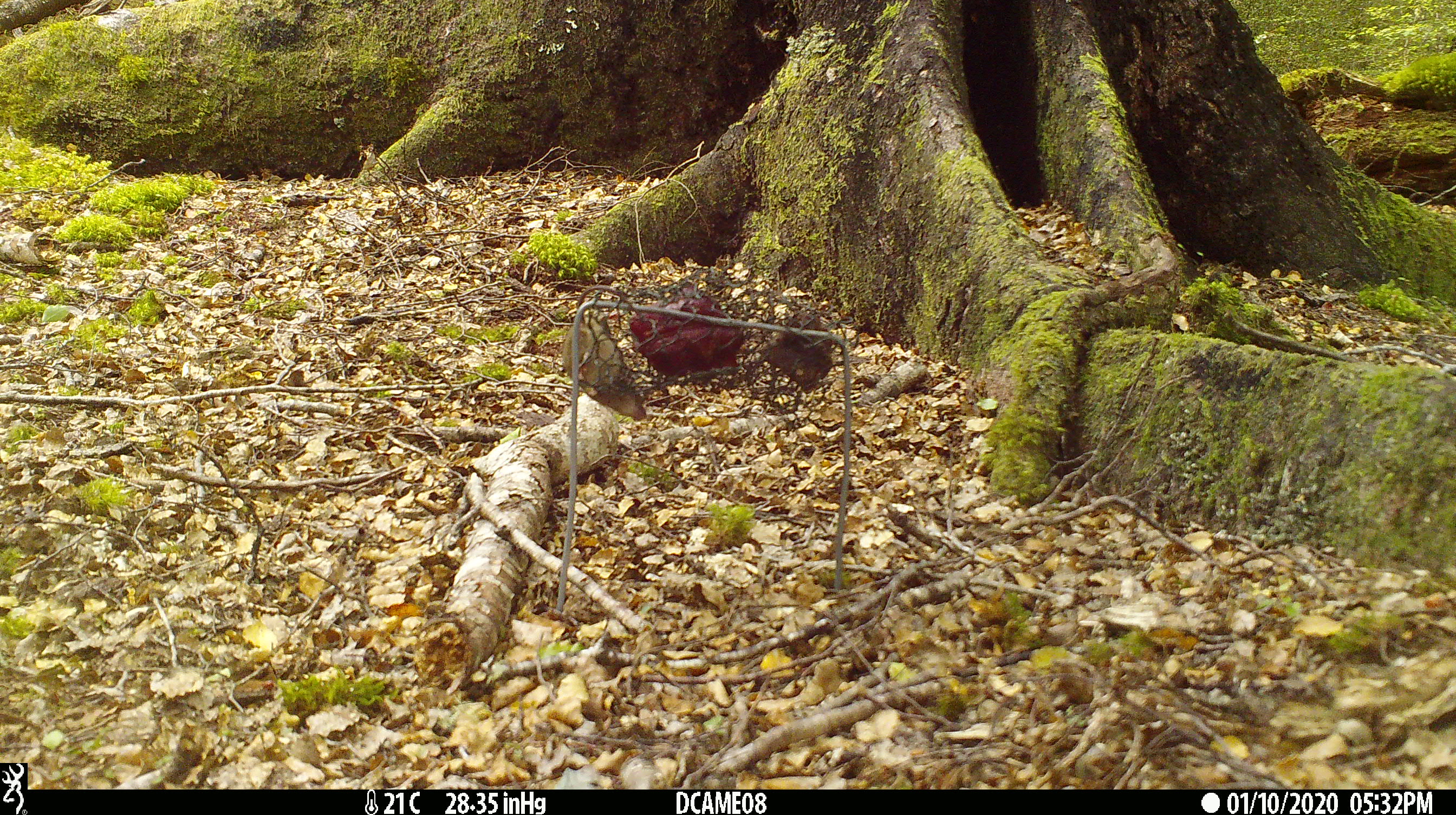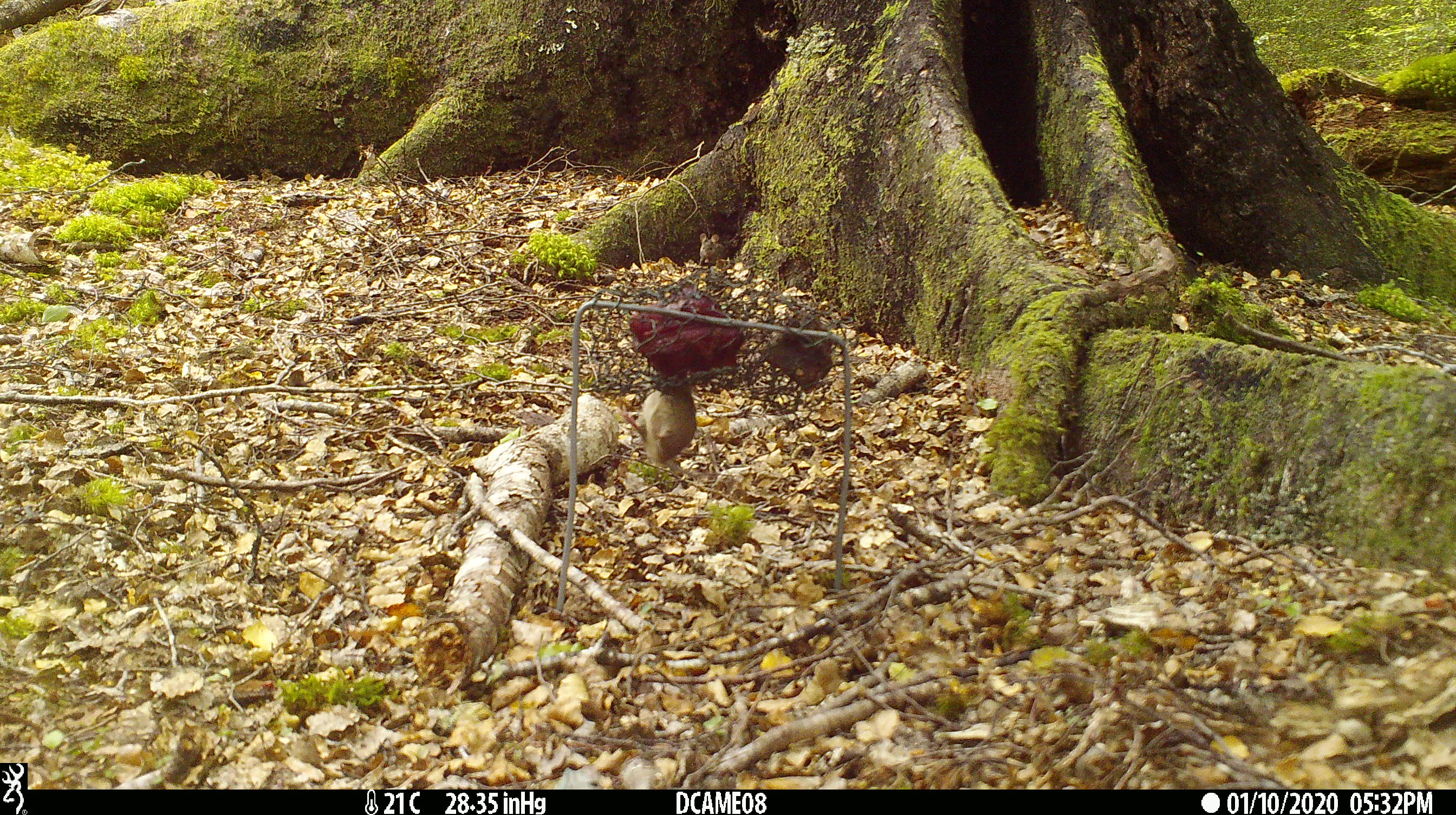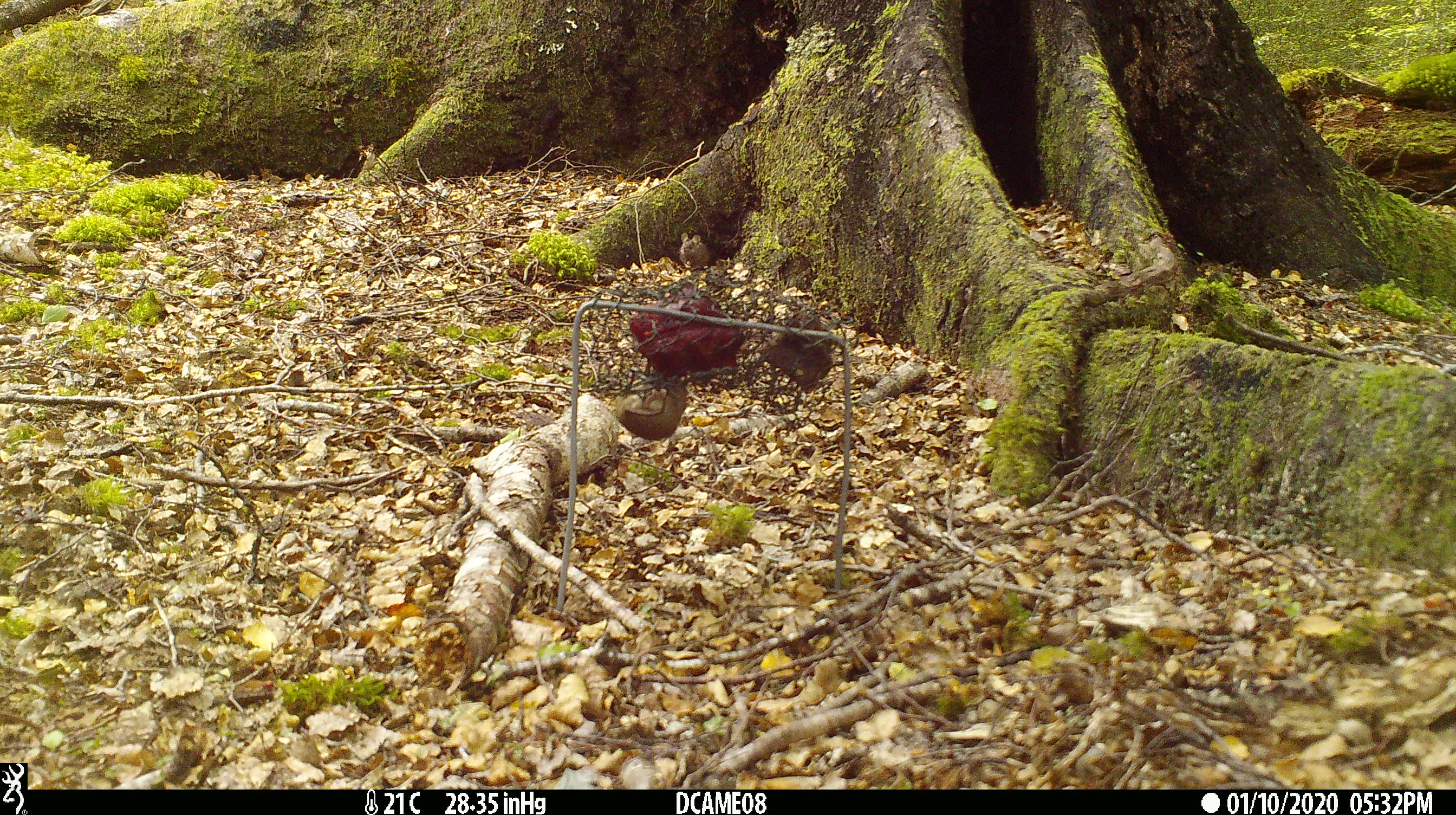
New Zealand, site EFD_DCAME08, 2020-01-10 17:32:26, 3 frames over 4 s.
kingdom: Animalia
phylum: Chordata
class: Mammalia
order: Rodentia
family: Muridae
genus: Mus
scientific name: Mus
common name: mouse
Mouse (Mus).